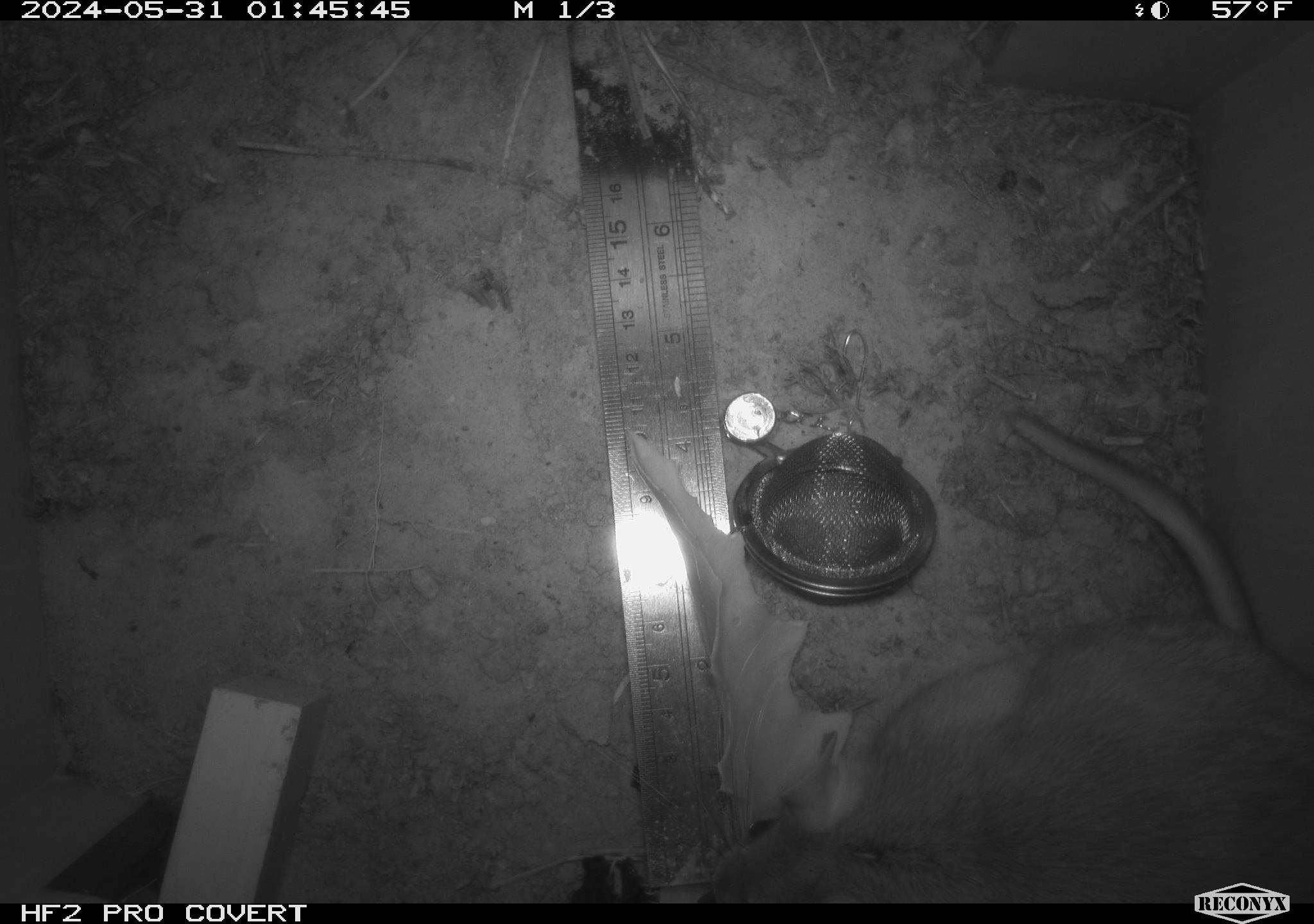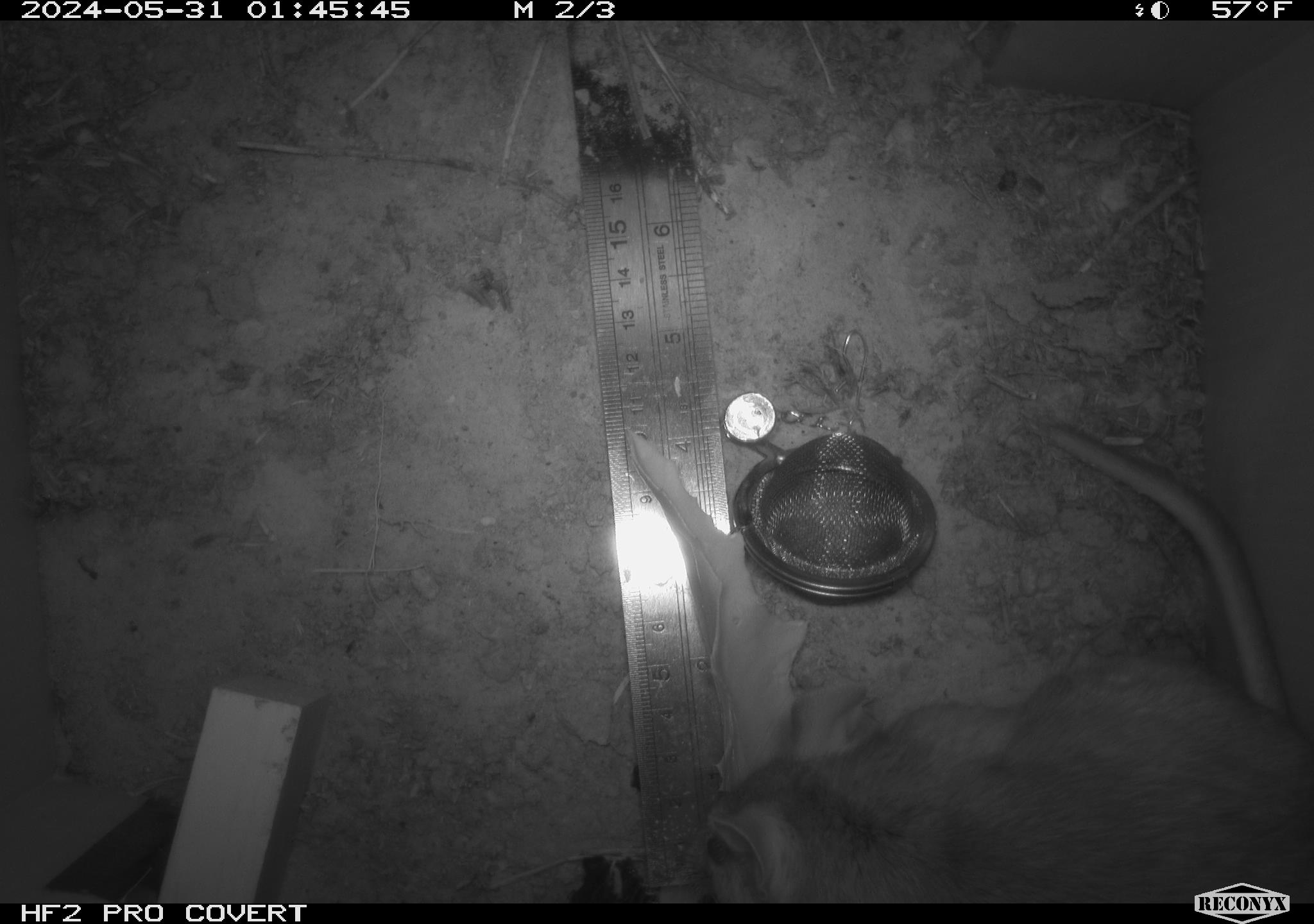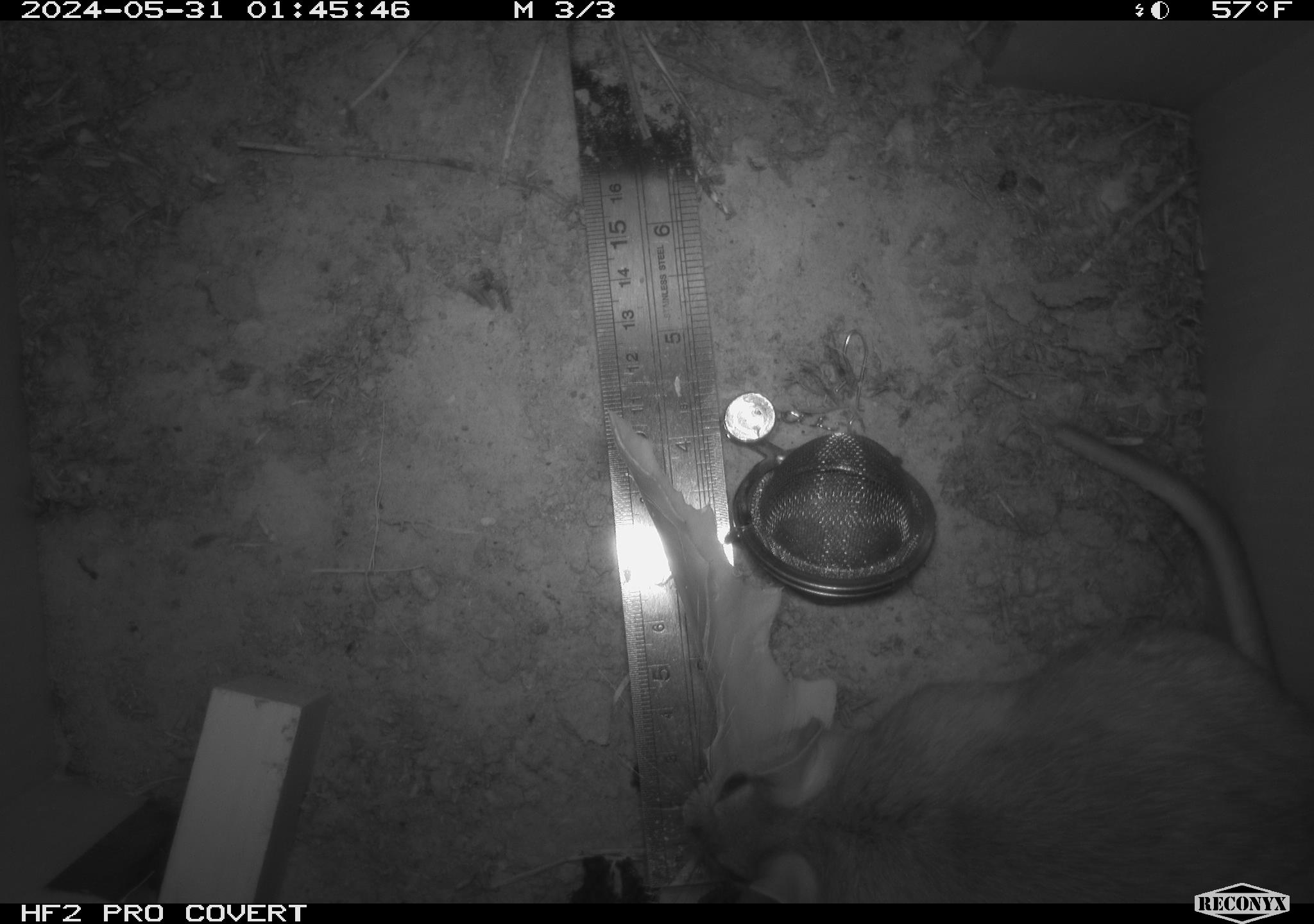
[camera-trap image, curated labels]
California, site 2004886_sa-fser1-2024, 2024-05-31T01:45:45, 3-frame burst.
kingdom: Animalia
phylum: Chordata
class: Mammalia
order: Rodentia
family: Sciuridae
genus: Neotamias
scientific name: Neotamias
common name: western chipmunks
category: neotamias species